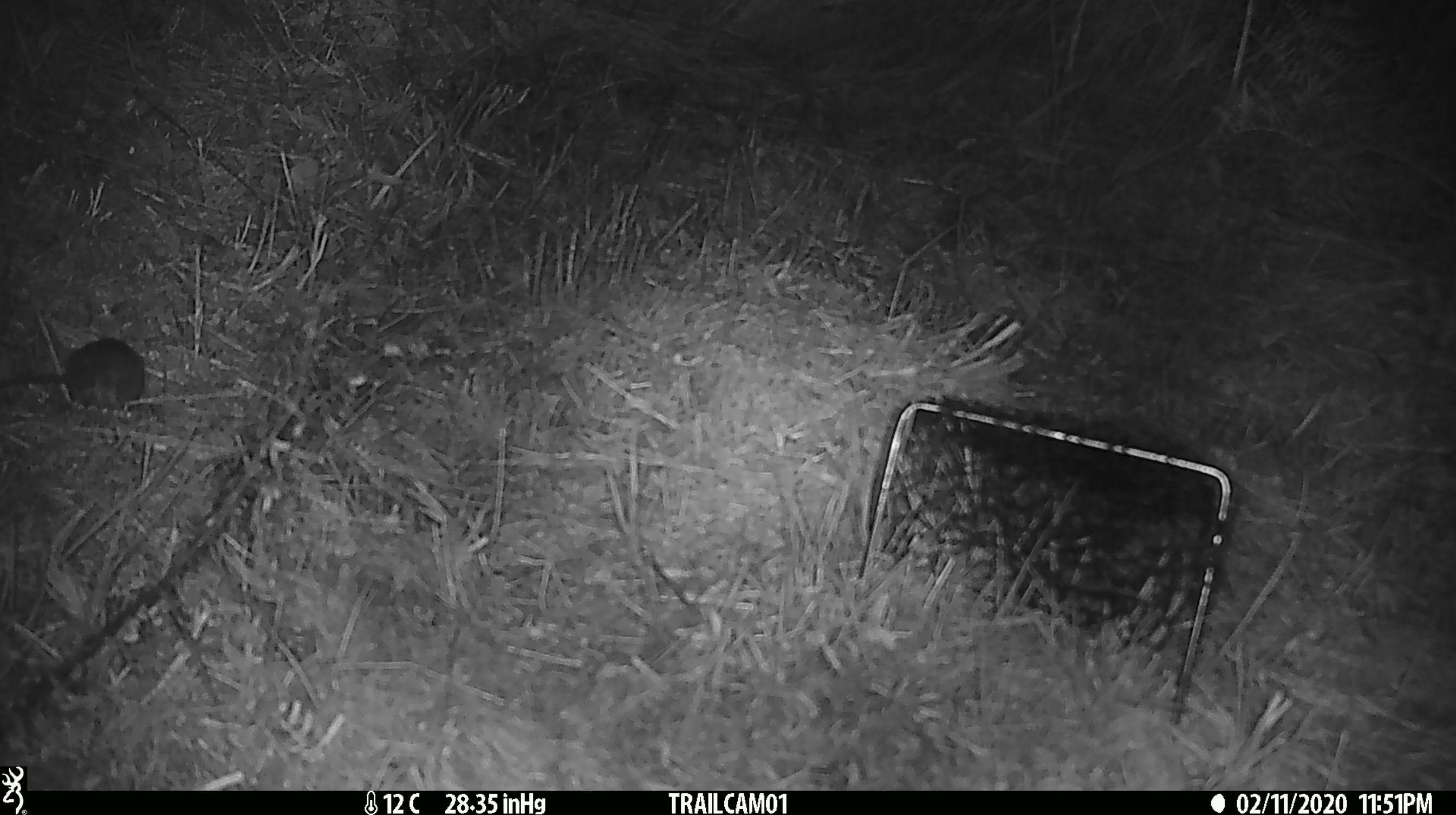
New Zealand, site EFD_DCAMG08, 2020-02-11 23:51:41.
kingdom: Animalia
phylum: Chordata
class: Mammalia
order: Rodentia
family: Muridae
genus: Mus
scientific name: Mus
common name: mouse